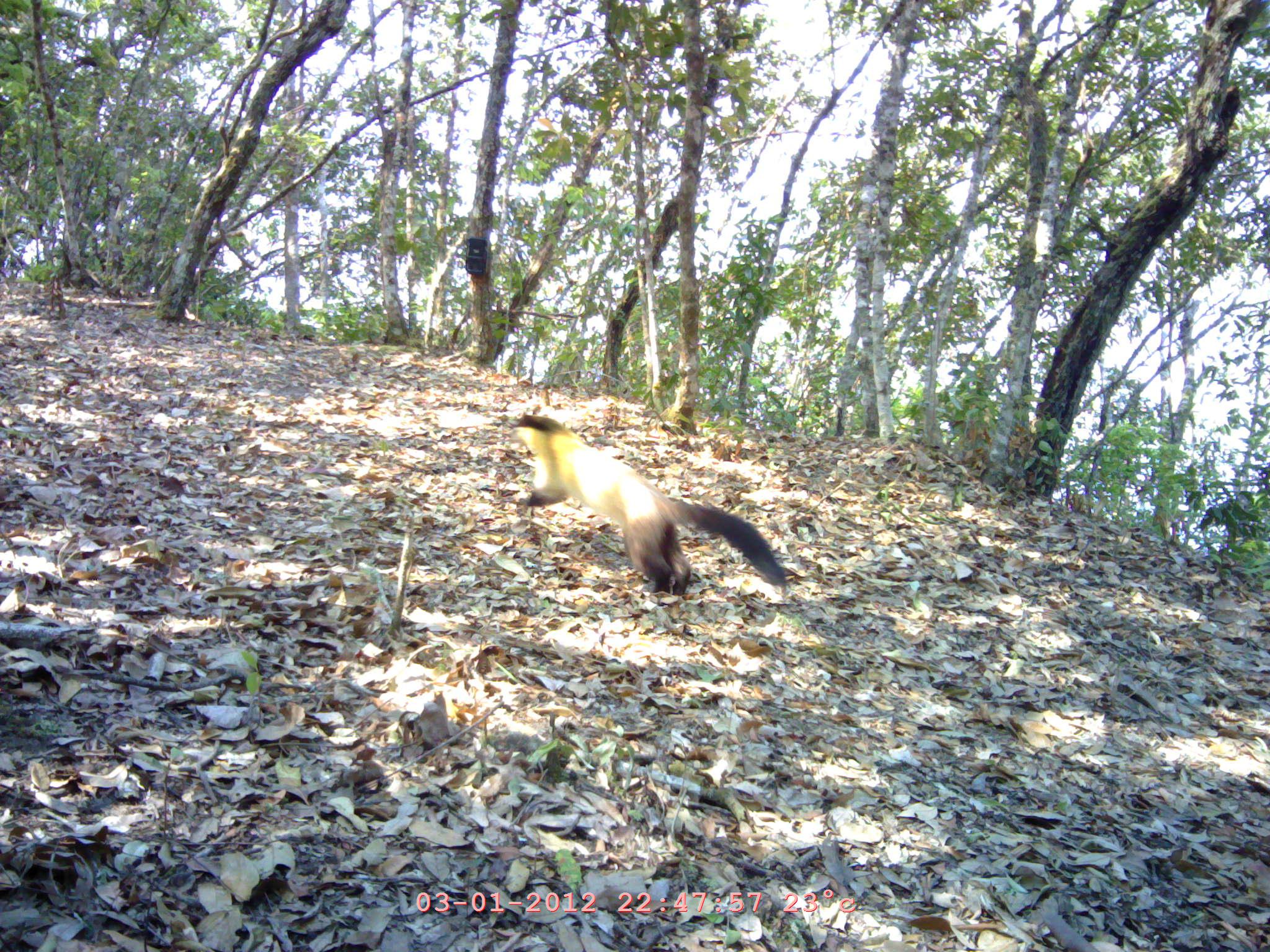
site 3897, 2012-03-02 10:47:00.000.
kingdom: Animalia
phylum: Chordata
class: Mammalia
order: Carnivora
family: Mustelidae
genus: Martes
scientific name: Martes flavigula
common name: yellow-throated marten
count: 1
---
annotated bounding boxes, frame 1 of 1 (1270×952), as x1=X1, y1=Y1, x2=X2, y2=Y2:
martes flavigula: x1=511, y1=413, x2=786, y2=596